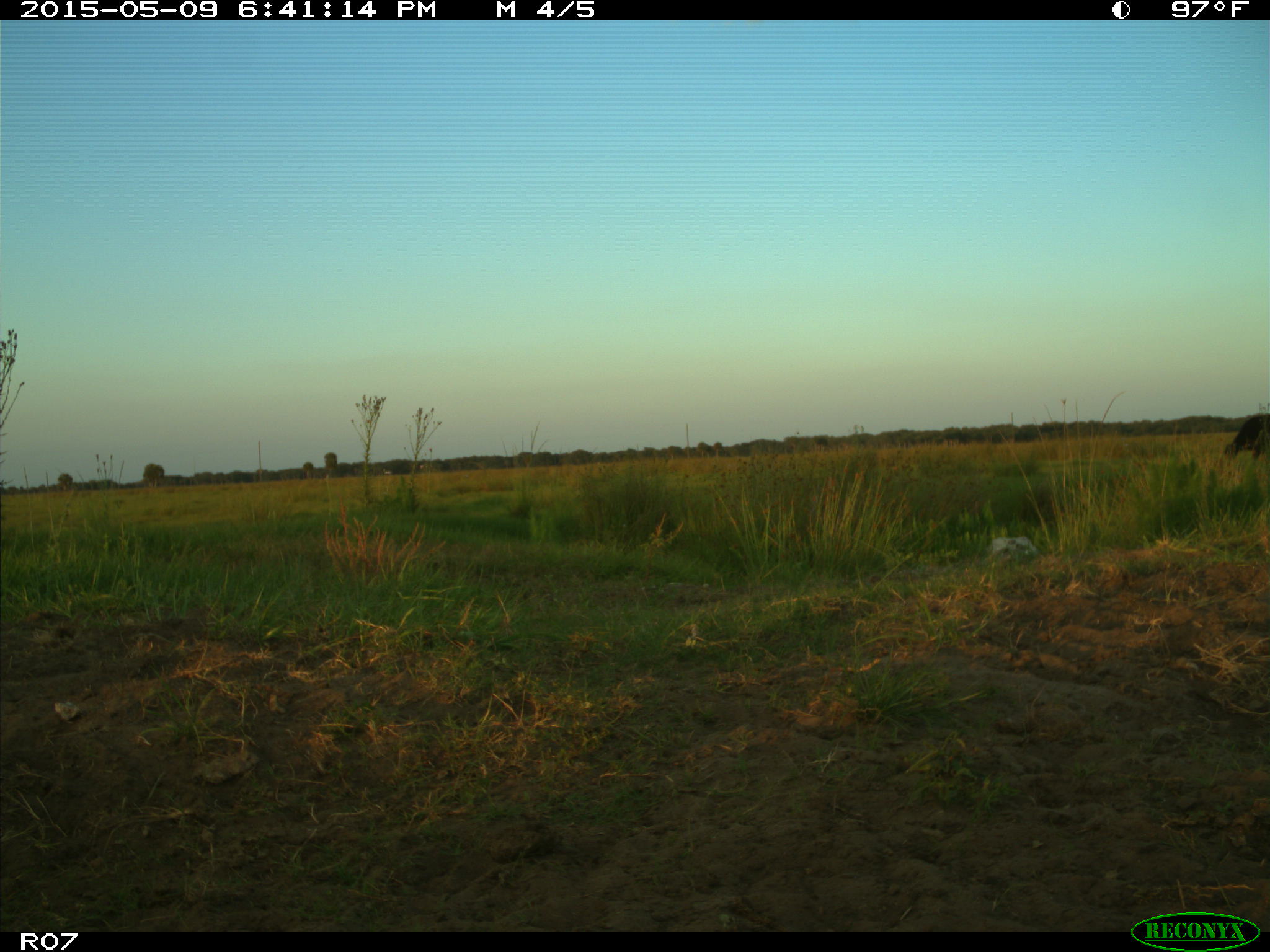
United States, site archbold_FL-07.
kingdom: Animalia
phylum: Chordata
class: Mammalia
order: Artiodactyla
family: Bovidae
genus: Bos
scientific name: Bos taurus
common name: domestic cow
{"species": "Bos taurus (domestic cow)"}